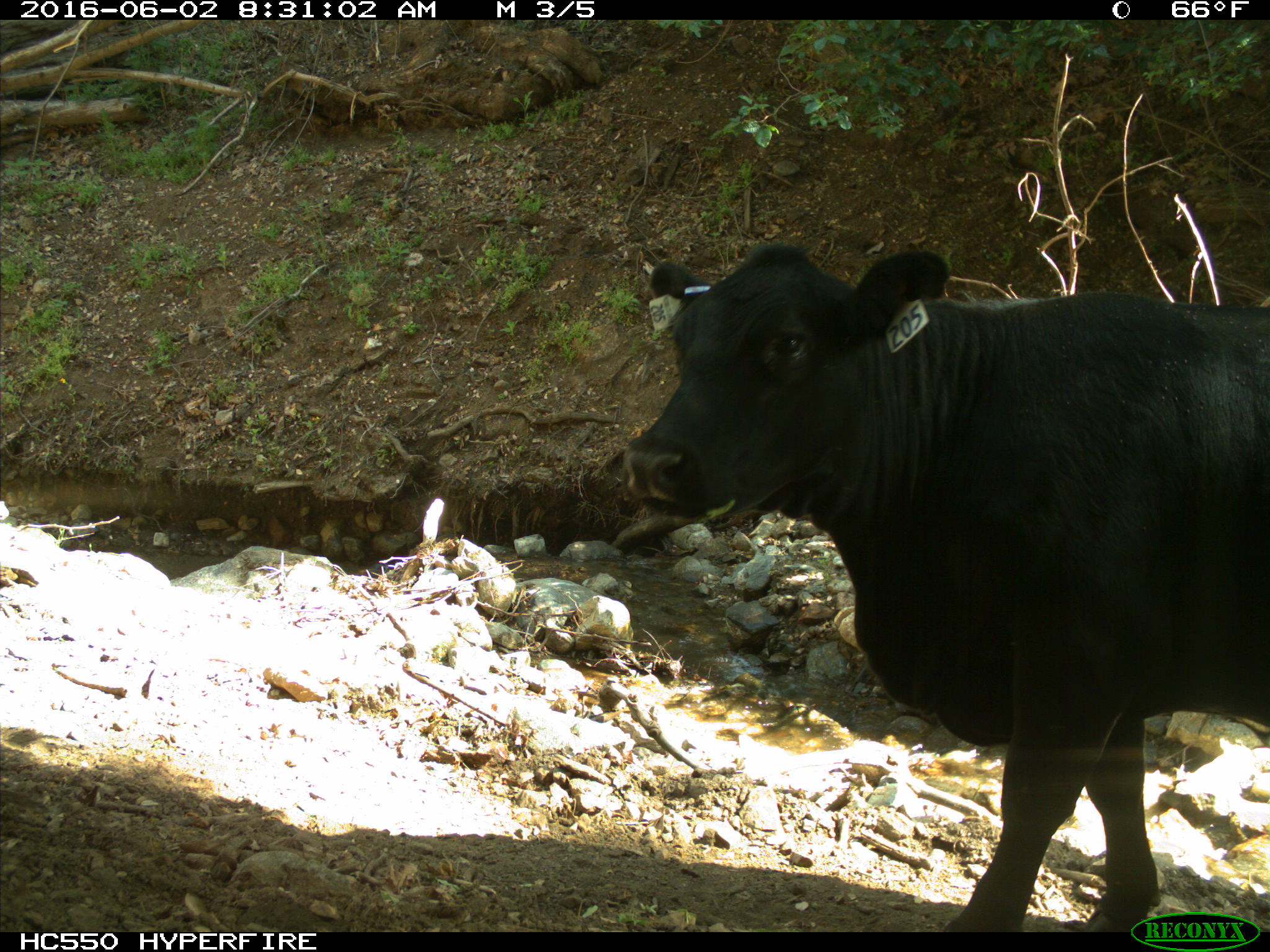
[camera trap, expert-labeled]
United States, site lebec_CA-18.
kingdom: Animalia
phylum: Chordata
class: Mammalia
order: Artiodactyla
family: Bovidae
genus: Bos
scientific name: Bos taurus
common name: domestic cow